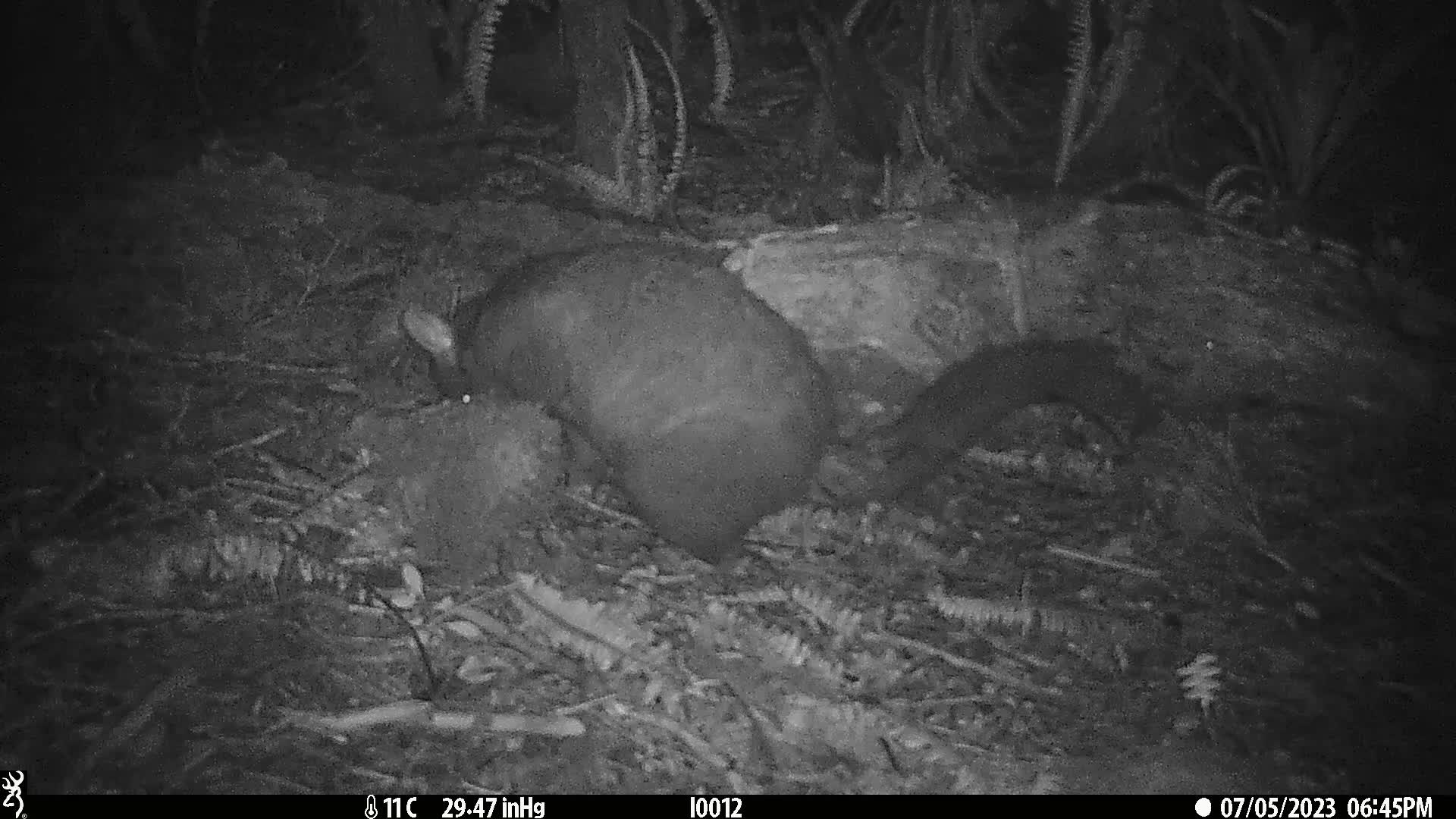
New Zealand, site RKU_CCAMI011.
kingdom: Animalia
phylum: Chordata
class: Mammalia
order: Diprotodontia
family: Phalangeridae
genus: Trichosurus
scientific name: Trichosurus vulpecula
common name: common brushtail possum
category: possum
Possum (common brushtail possum) (Trichosurus vulpecula).